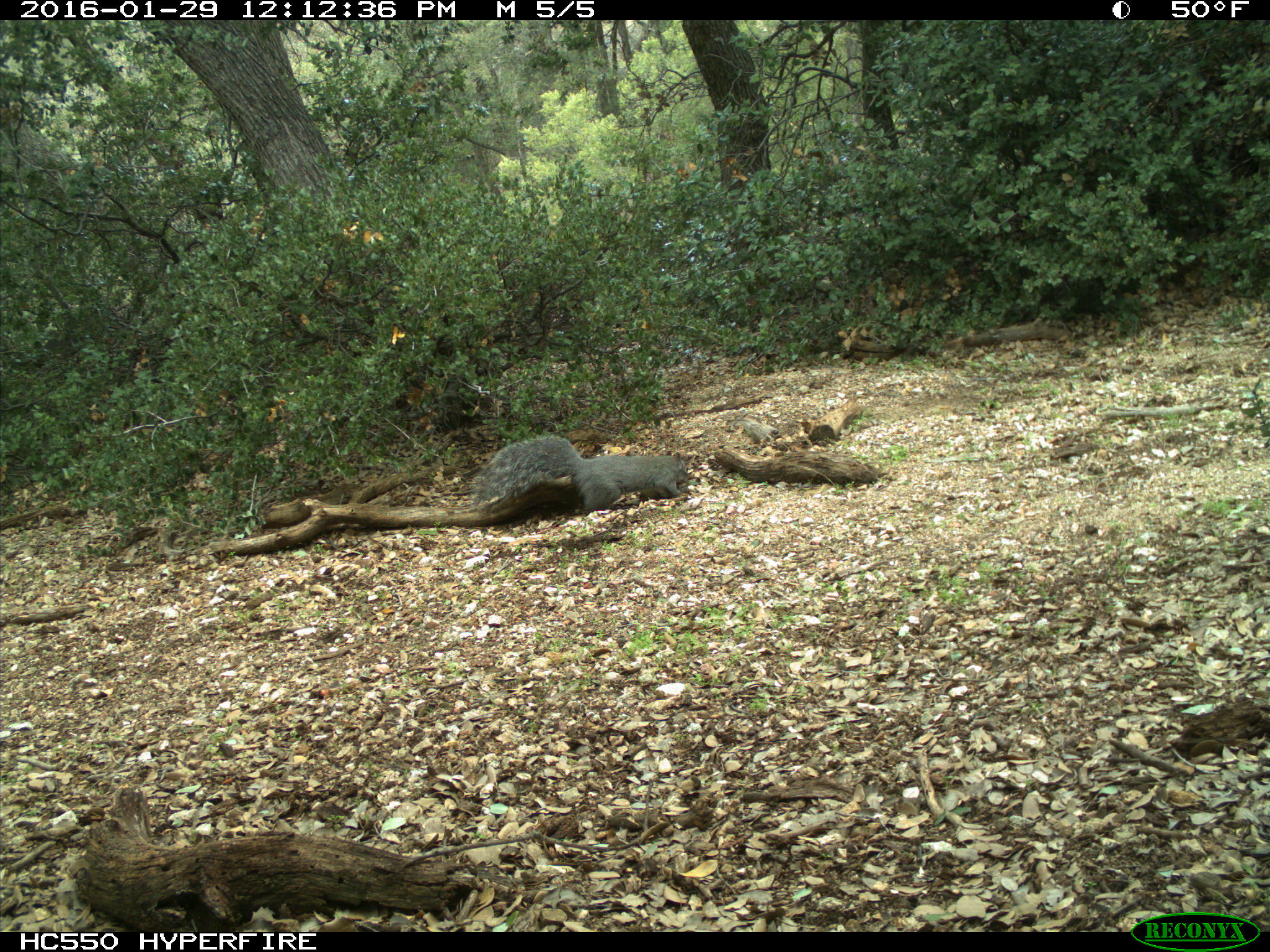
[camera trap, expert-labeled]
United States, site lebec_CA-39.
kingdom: Animalia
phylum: Chordata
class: Mammalia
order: Rodentia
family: Sciuridae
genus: Sciurus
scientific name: Sciurus carolinensis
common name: eastern gray squirrel